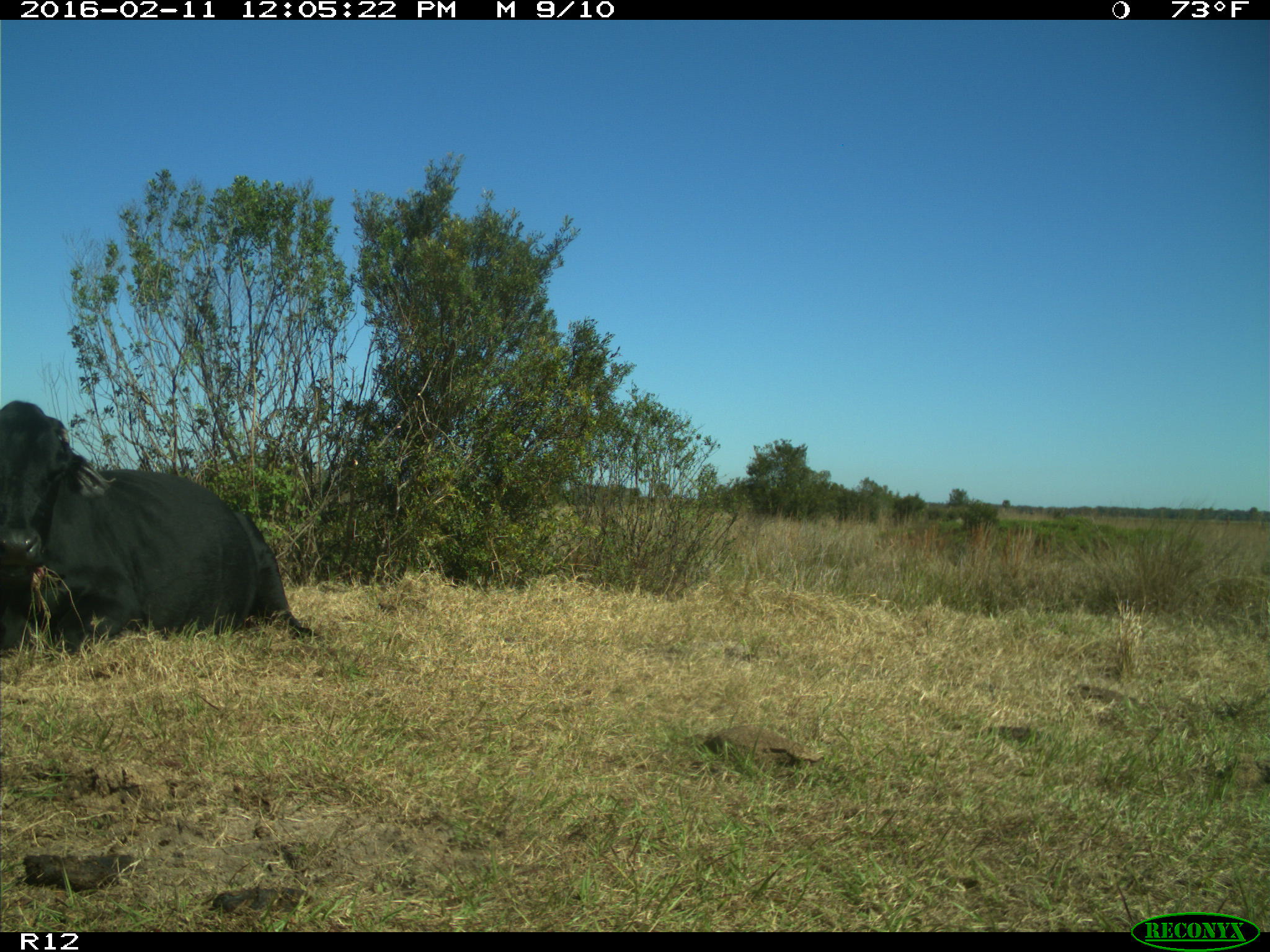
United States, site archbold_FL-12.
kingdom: Animalia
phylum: Chordata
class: Mammalia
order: Artiodactyla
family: Bovidae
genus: Bos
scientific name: Bos taurus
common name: domestic cow